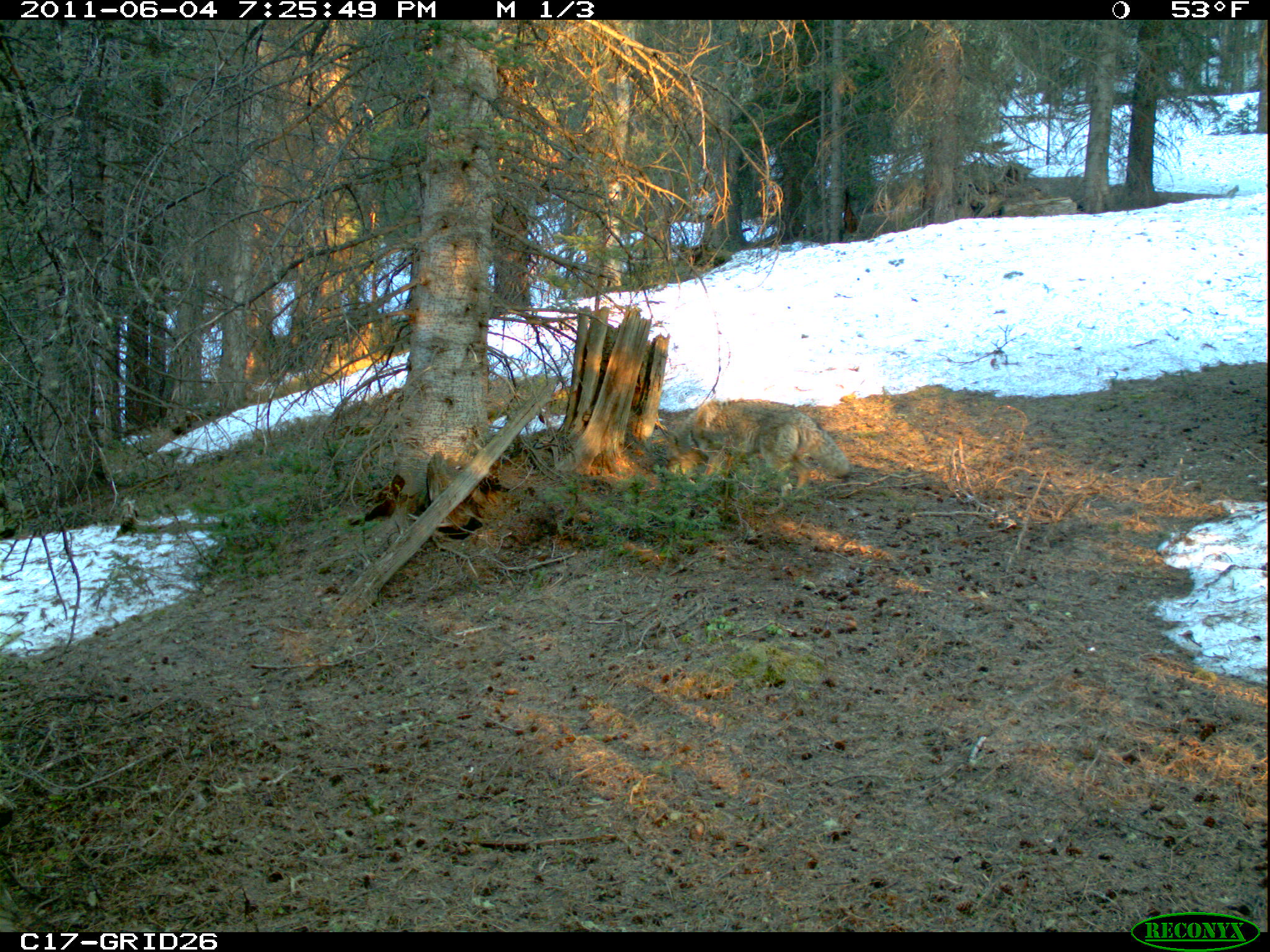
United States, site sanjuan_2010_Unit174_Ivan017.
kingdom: Animalia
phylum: Chordata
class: Mammalia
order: Carnivora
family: Canidae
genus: Canis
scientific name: Canis latrans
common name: coyote